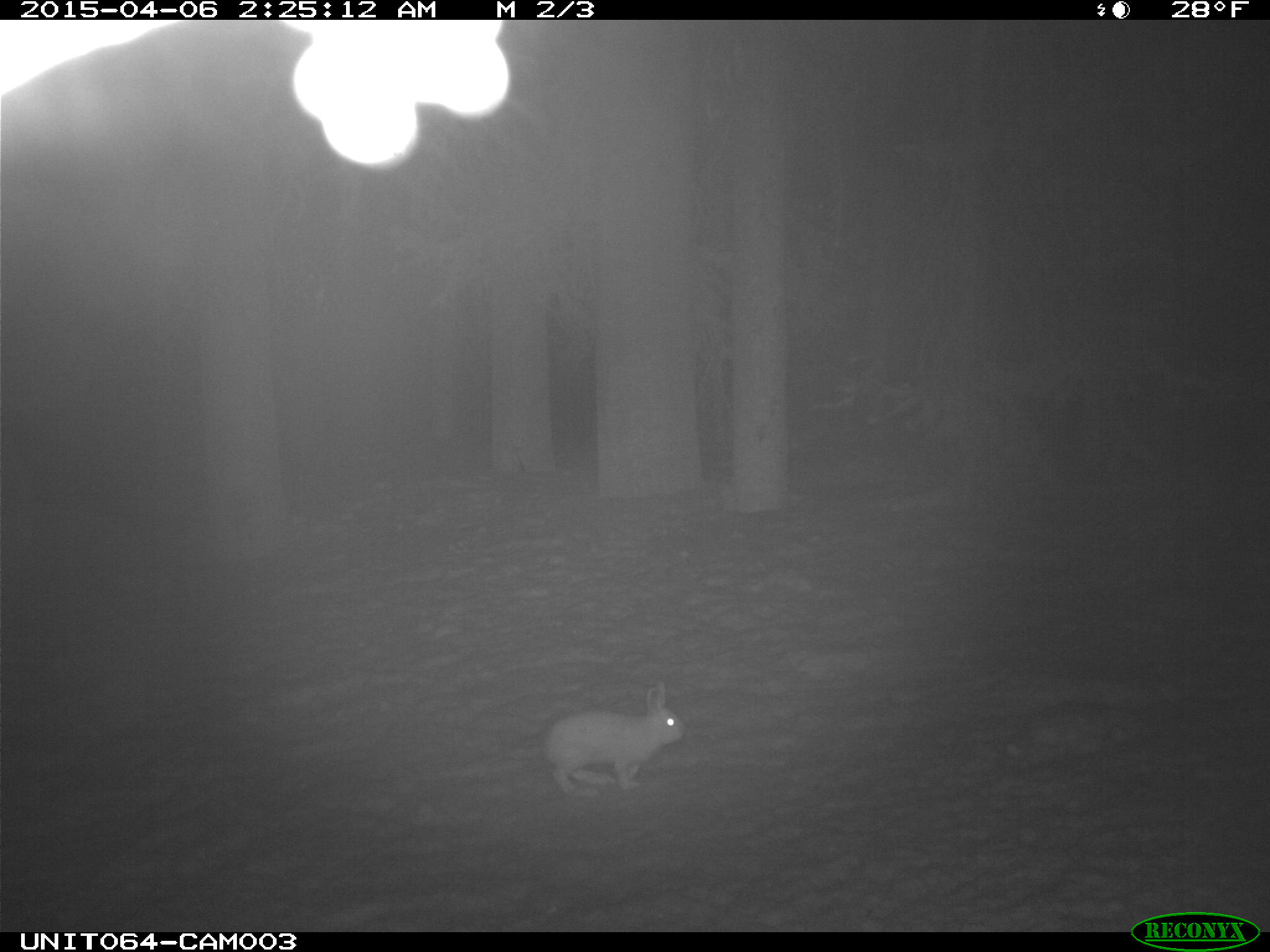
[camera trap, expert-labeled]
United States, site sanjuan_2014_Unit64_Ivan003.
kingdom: Animalia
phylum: Chordata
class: Mammalia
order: Lagomorpha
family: Leporidae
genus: Lepus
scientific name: Lepus americanus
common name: snowshoe hare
Lepus americanus (snowshoe hare).